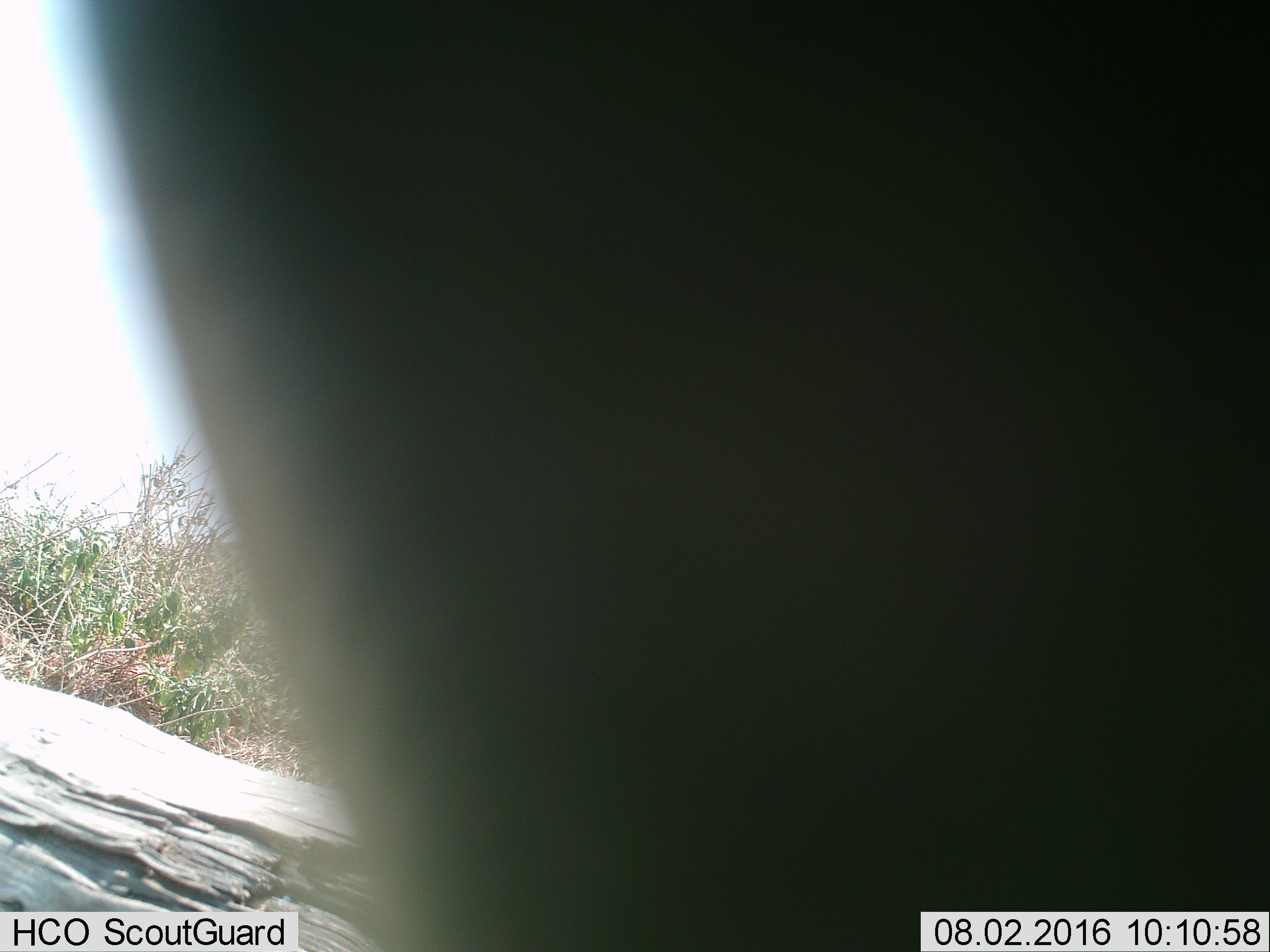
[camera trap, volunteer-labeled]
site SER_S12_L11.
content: unidentified animal